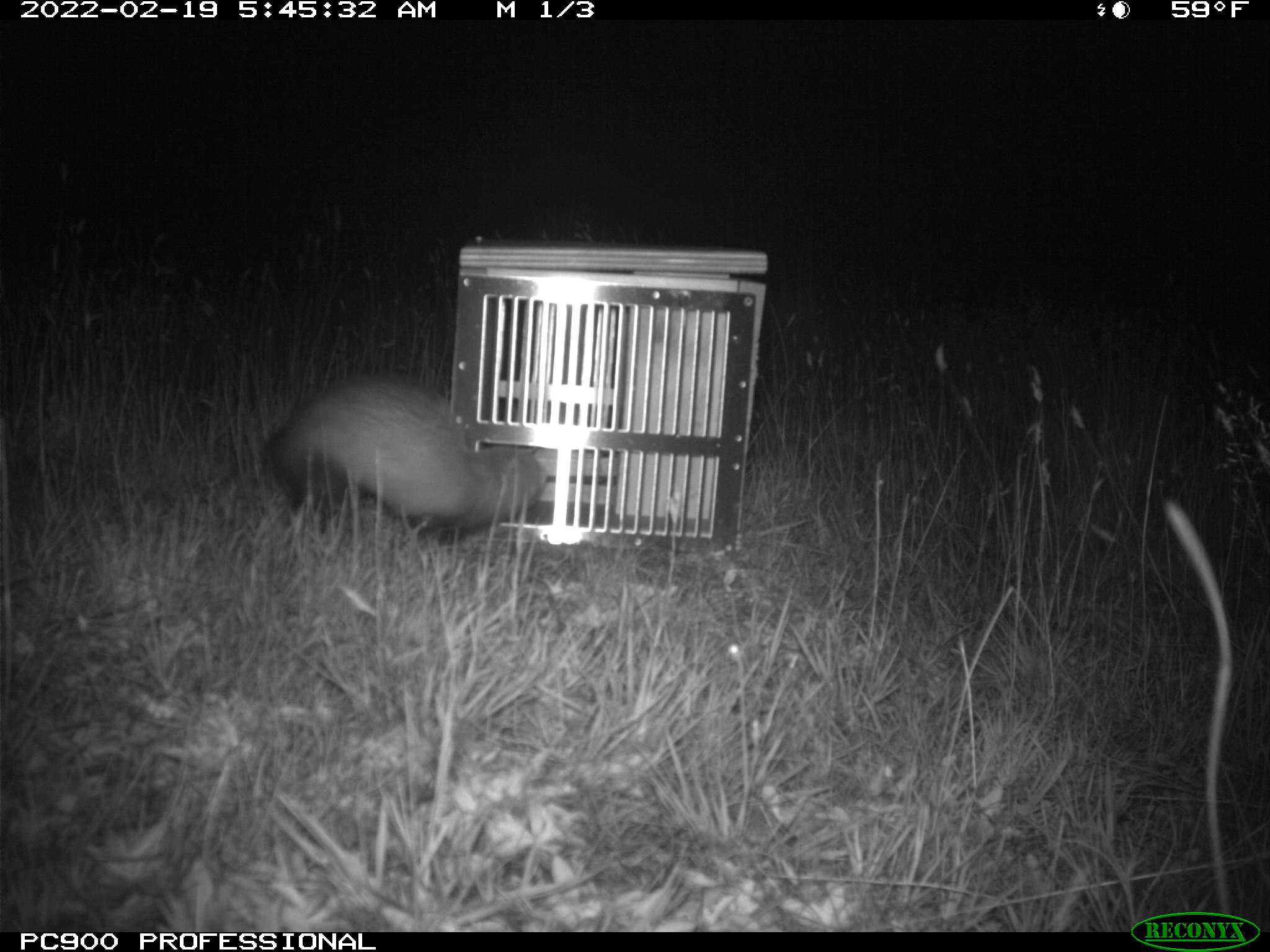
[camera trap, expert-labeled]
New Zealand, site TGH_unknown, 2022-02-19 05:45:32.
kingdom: Animalia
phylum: Chordata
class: Mammalia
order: Carnivora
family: Mustelidae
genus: Mustela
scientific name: Mustela furo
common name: ferret